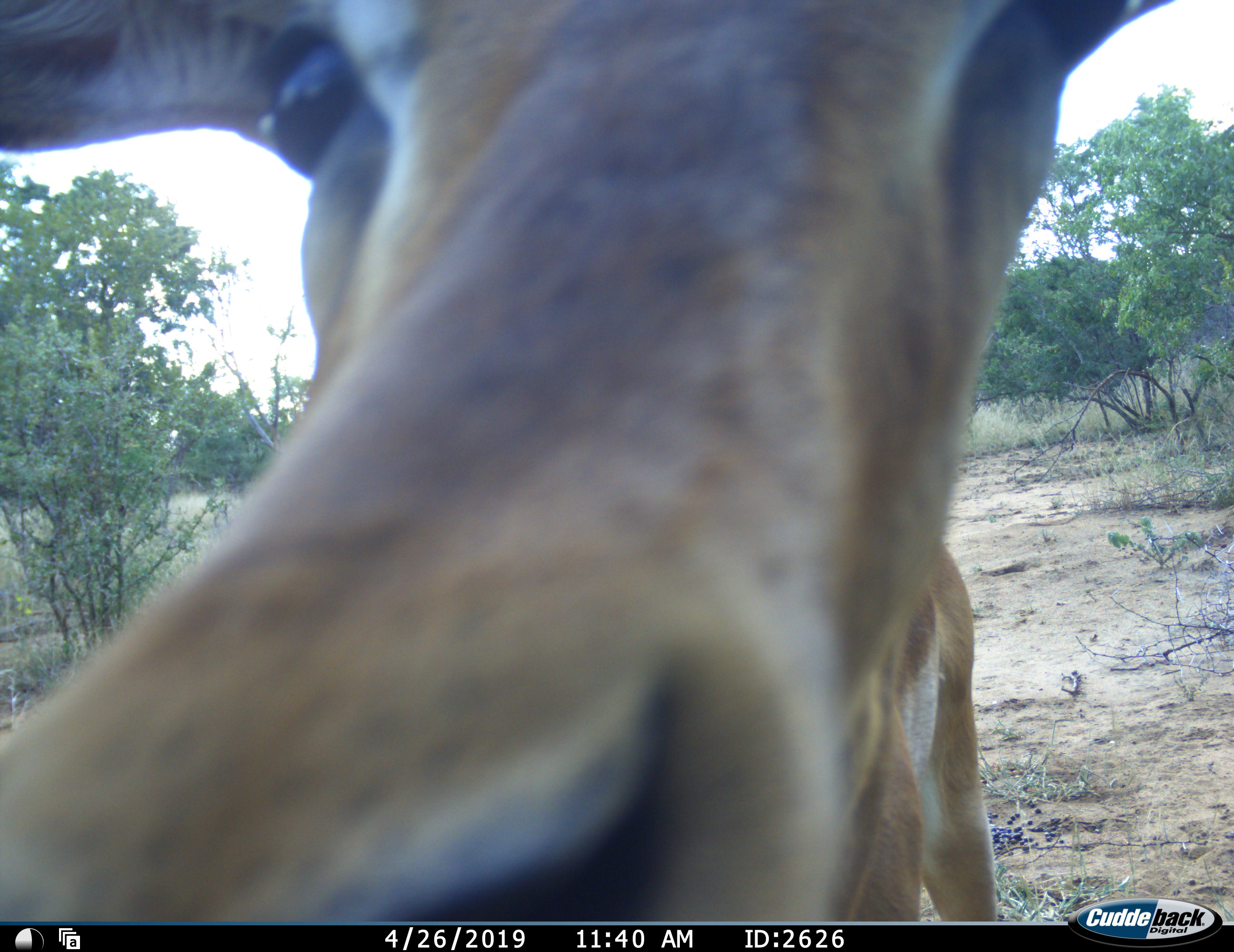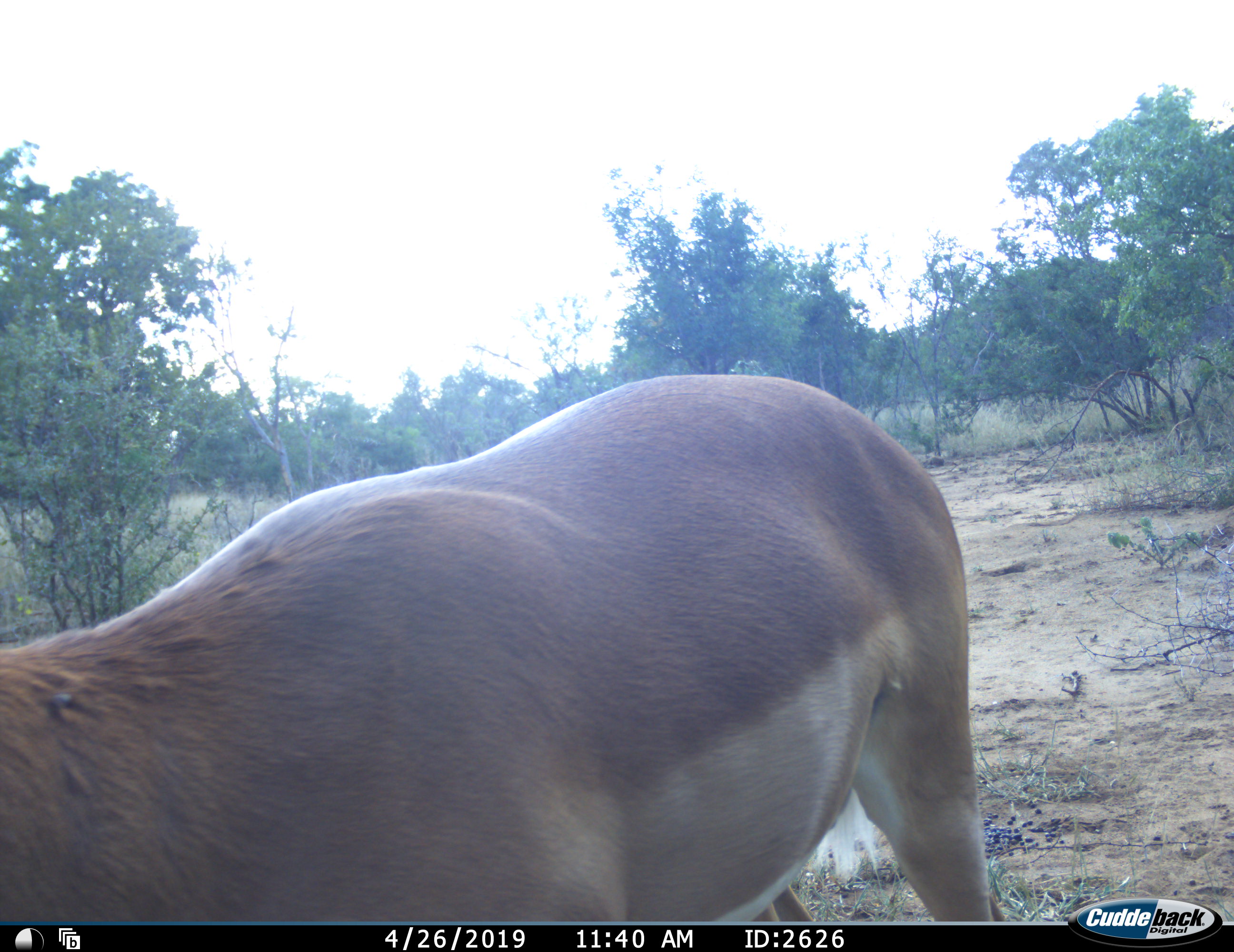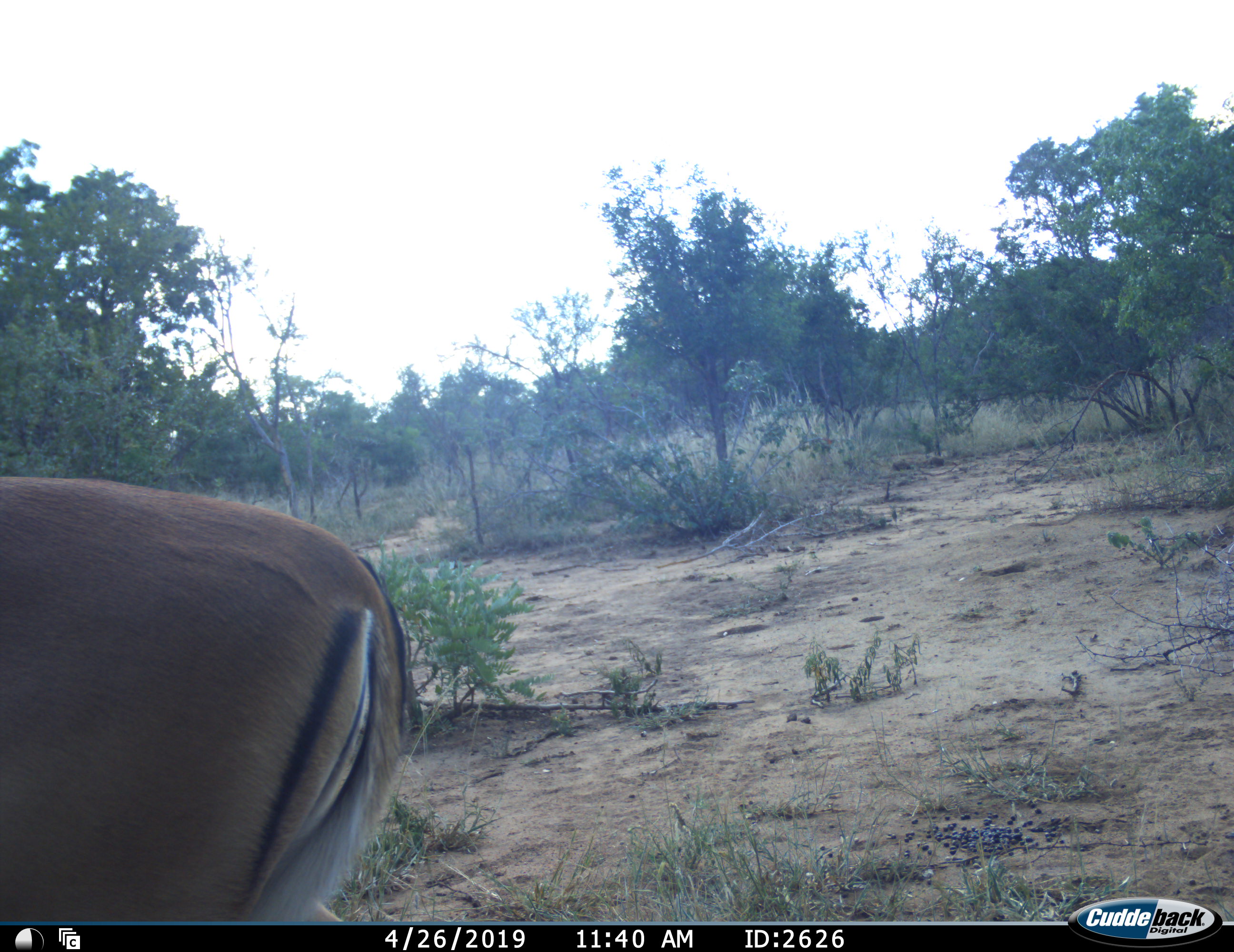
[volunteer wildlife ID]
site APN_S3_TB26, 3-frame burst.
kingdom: Animalia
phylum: Chordata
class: Mammalia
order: Artiodactyla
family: Bovidae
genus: Aepyceros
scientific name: Aepyceros melampus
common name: impala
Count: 1.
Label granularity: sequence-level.